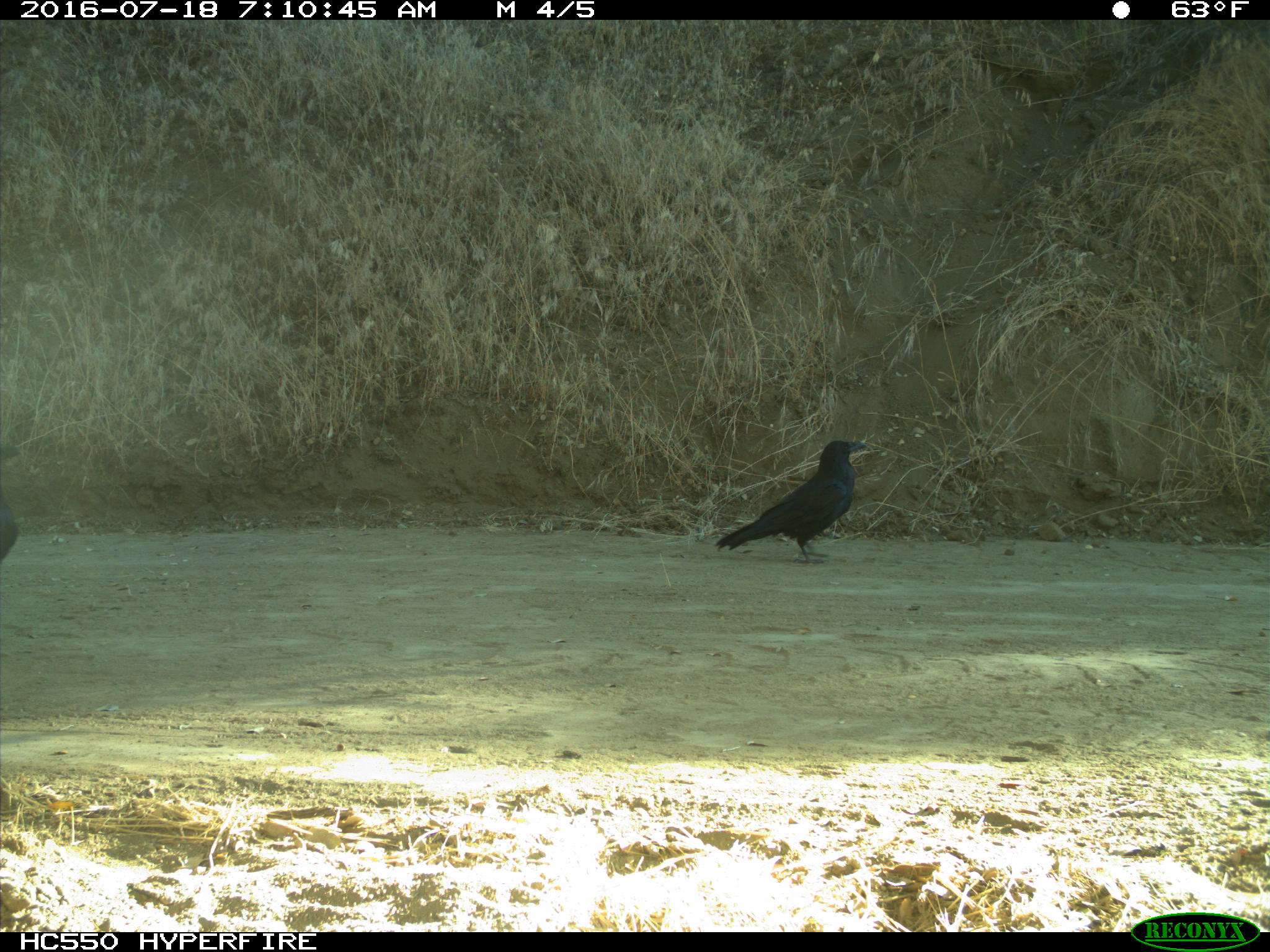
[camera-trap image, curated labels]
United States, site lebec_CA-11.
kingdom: Animalia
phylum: Chordata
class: Aves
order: Passeriformes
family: Corvidae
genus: Corvus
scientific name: Corvus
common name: crows and ravens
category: unidentified corvus